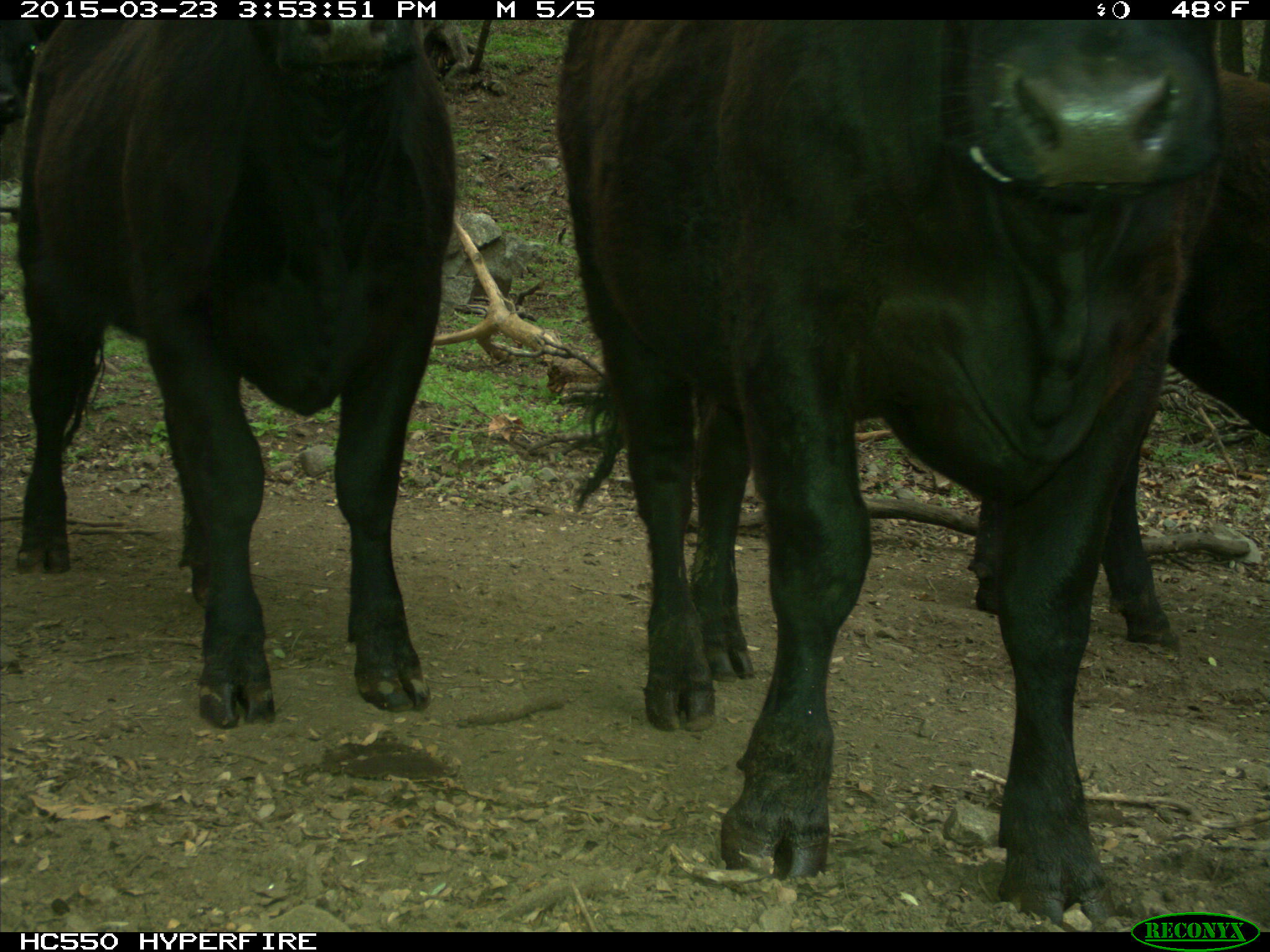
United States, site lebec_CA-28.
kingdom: Animalia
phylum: Chordata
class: Mammalia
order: Artiodactyla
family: Bovidae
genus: Bos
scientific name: Bos taurus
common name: domestic cow